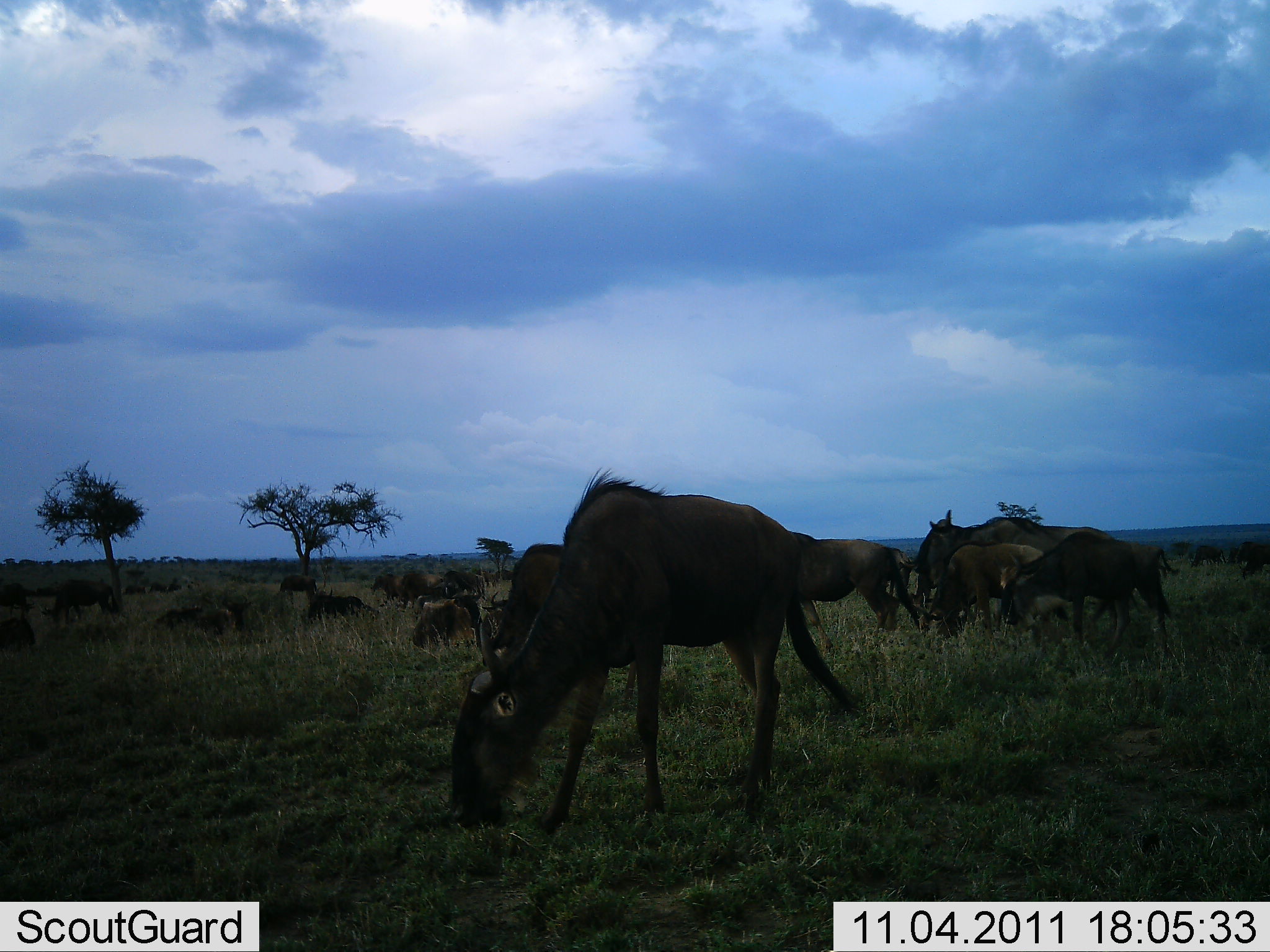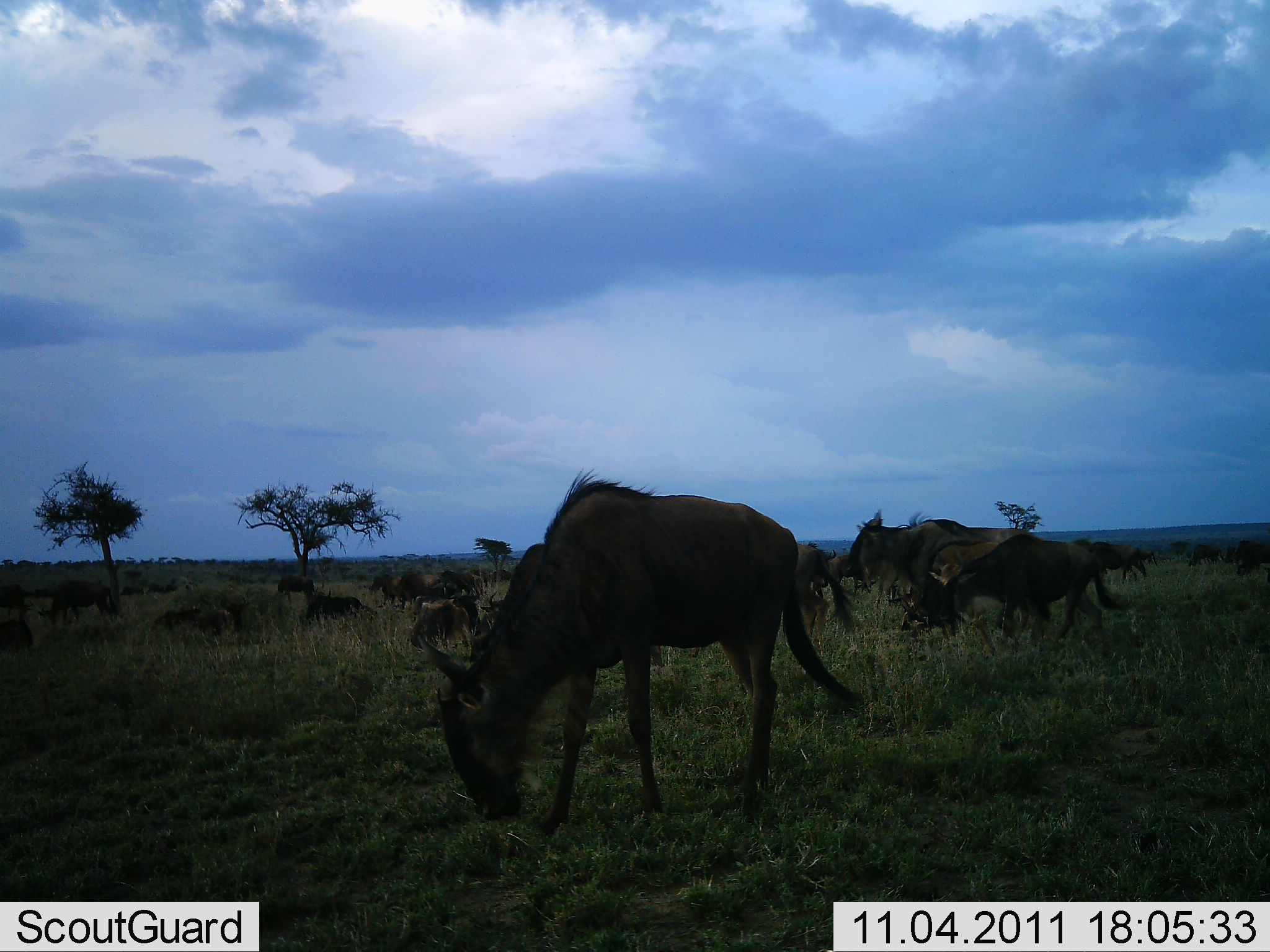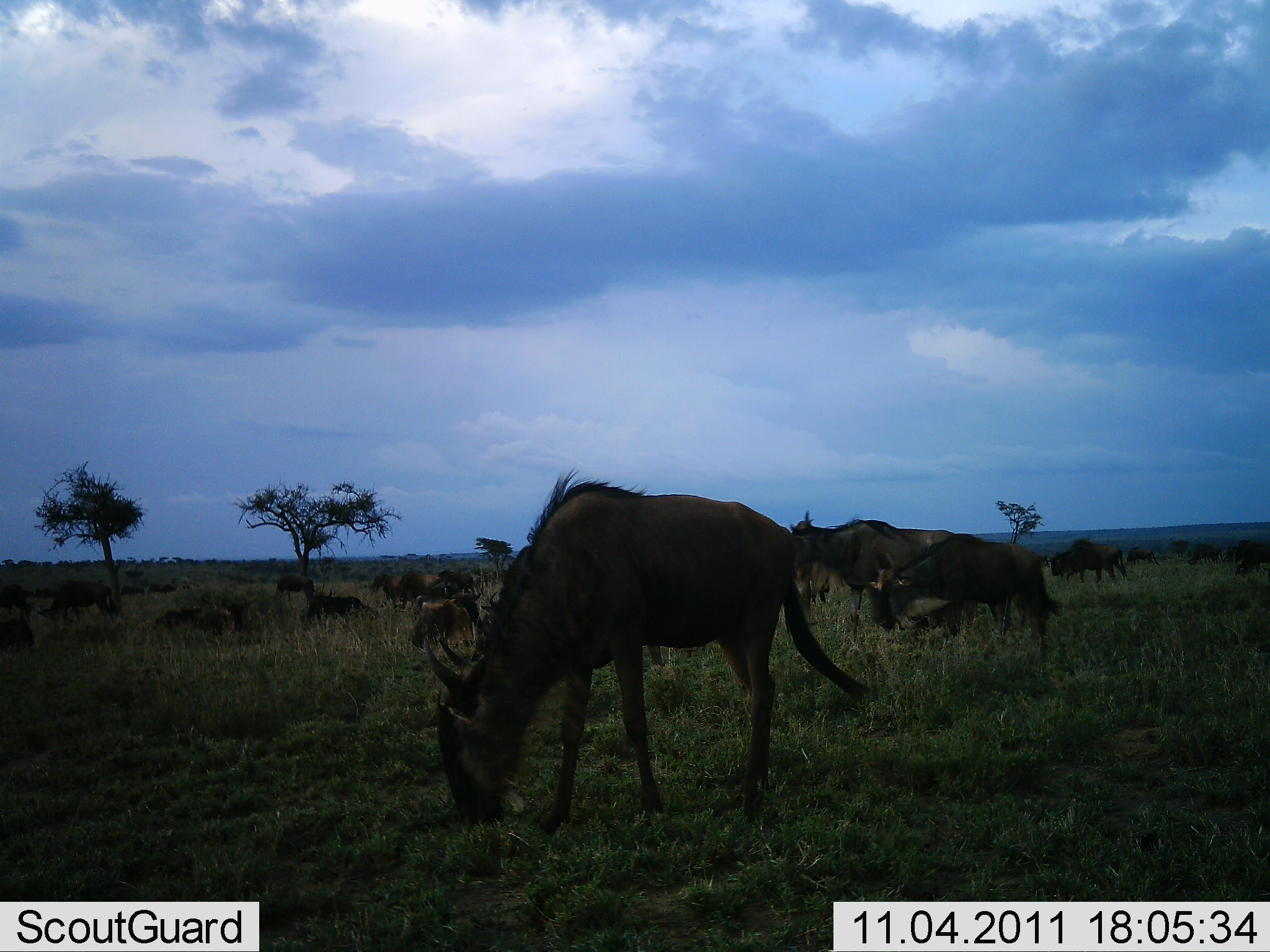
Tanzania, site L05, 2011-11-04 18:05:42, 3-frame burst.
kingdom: Animalia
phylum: Chordata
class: Mammalia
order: Artiodactyla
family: Bovidae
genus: Connochaetes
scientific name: Connochaetes taurinus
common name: blue wildebeest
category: wildebeest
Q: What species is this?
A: Wildebeest (blue wildebeest) (Connochaetes taurinus).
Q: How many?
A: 11-50.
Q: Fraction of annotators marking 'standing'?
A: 33%.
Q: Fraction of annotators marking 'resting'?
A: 17%.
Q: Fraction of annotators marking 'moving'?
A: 50%.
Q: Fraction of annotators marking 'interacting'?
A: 0%.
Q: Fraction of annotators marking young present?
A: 0%.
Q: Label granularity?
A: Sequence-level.